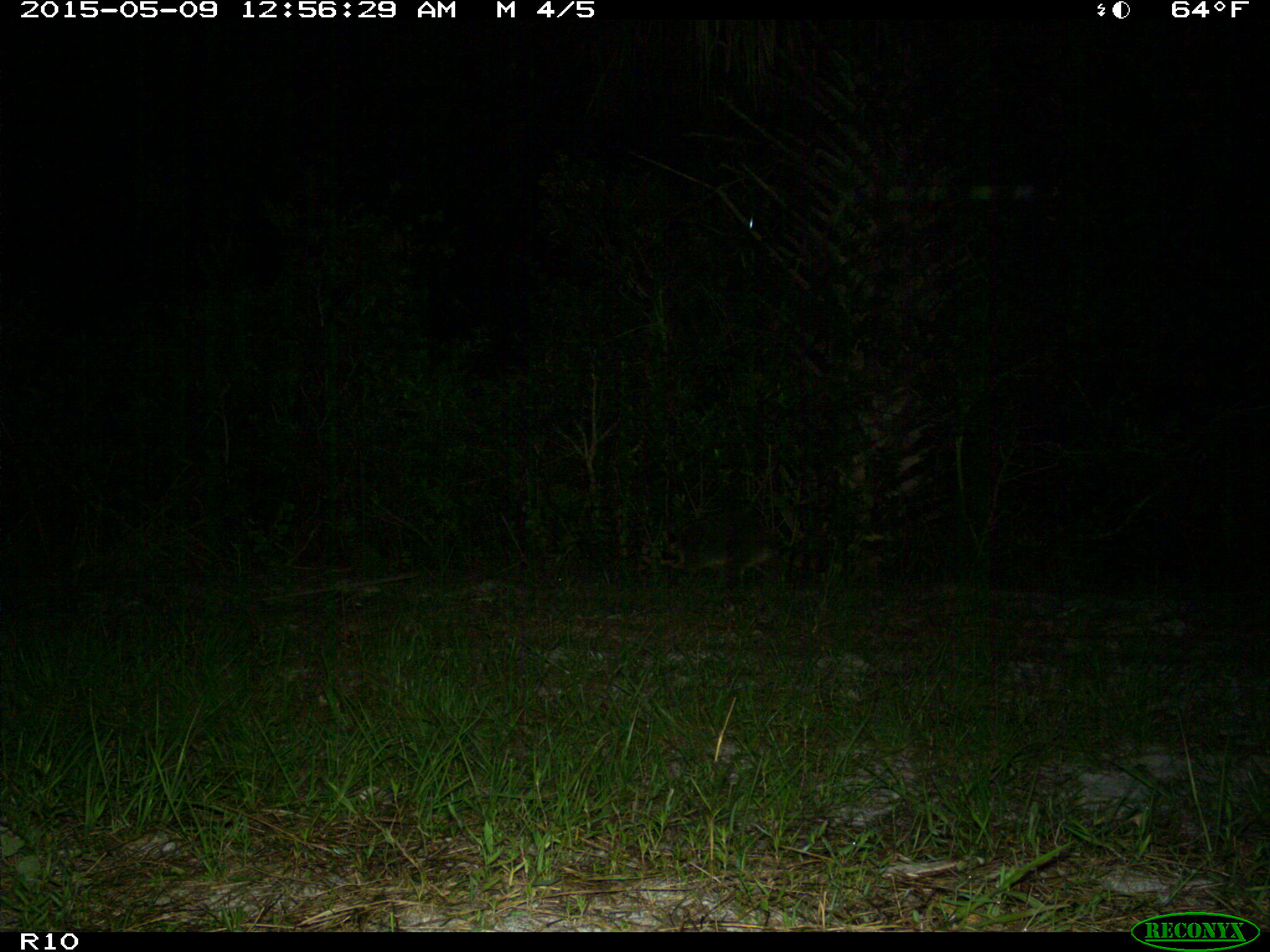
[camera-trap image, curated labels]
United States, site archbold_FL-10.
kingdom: Animalia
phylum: Chordata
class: Mammalia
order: Carnivora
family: Procyonidae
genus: Procyon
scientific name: Procyon lotor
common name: common raccoon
Procyon lotor (common raccoon).